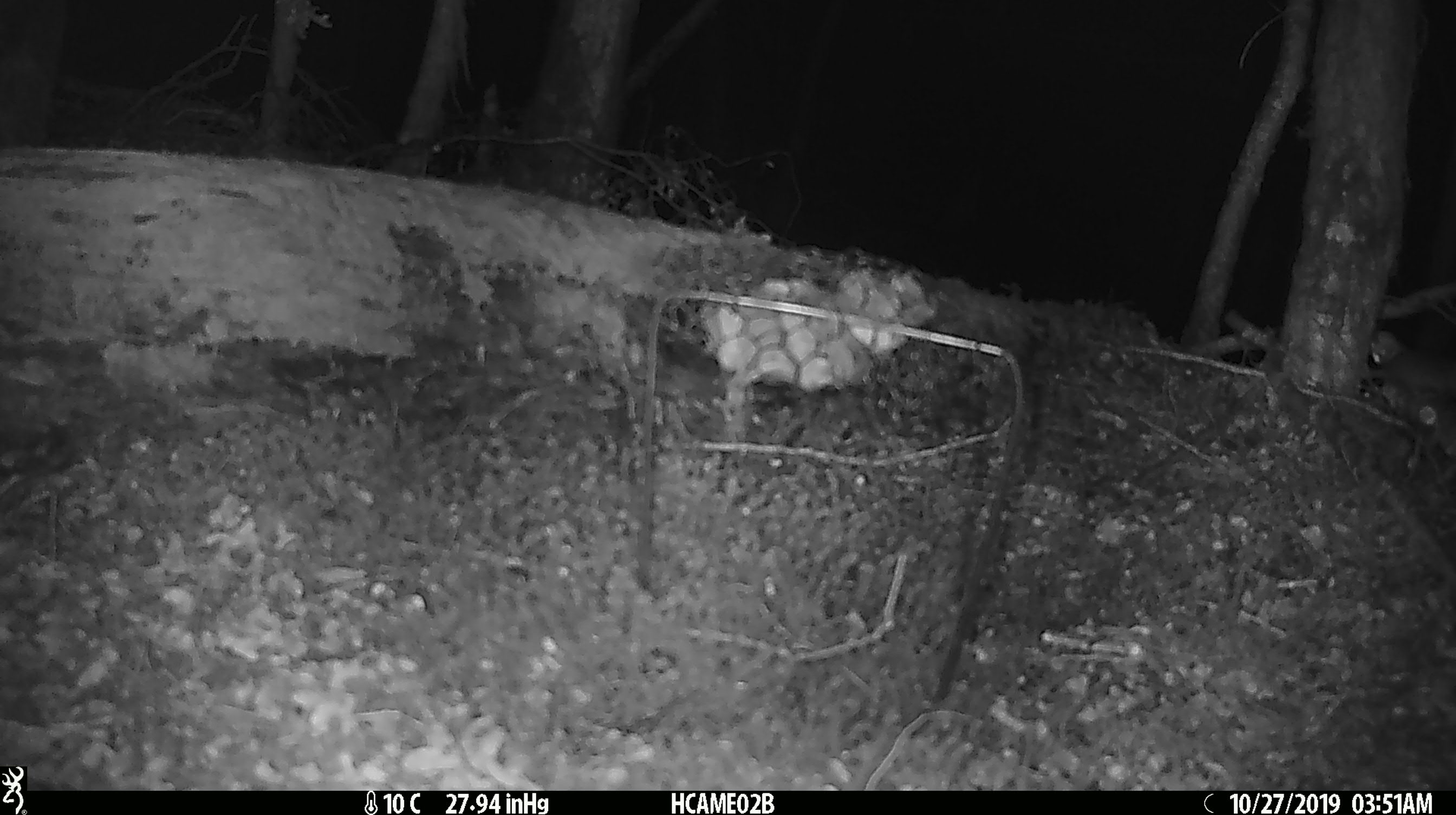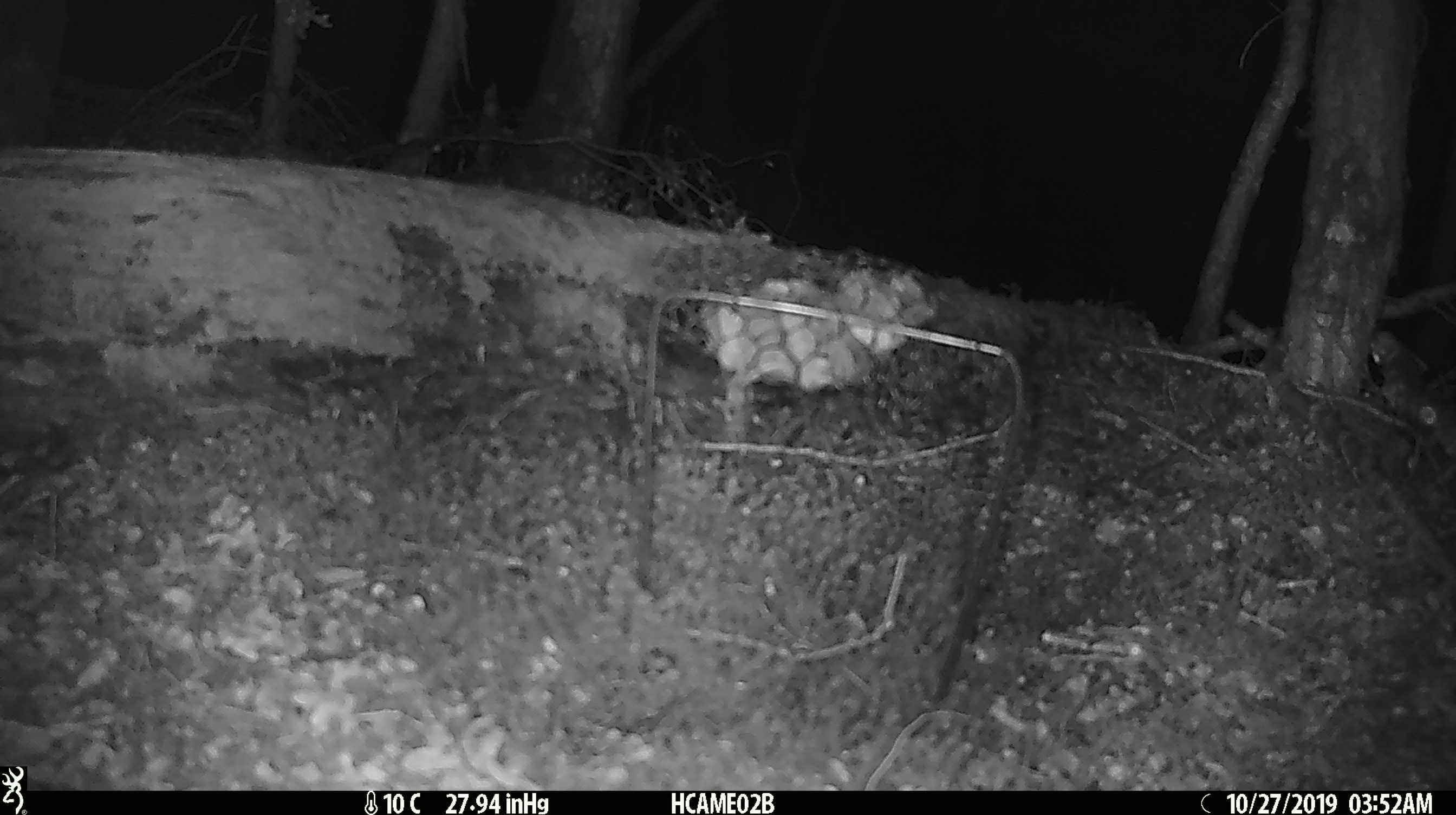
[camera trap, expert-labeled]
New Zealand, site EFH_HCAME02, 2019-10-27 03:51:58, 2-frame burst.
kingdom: Animalia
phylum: Chordata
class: Mammalia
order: Rodentia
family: Muridae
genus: Mus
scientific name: Mus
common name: mouse